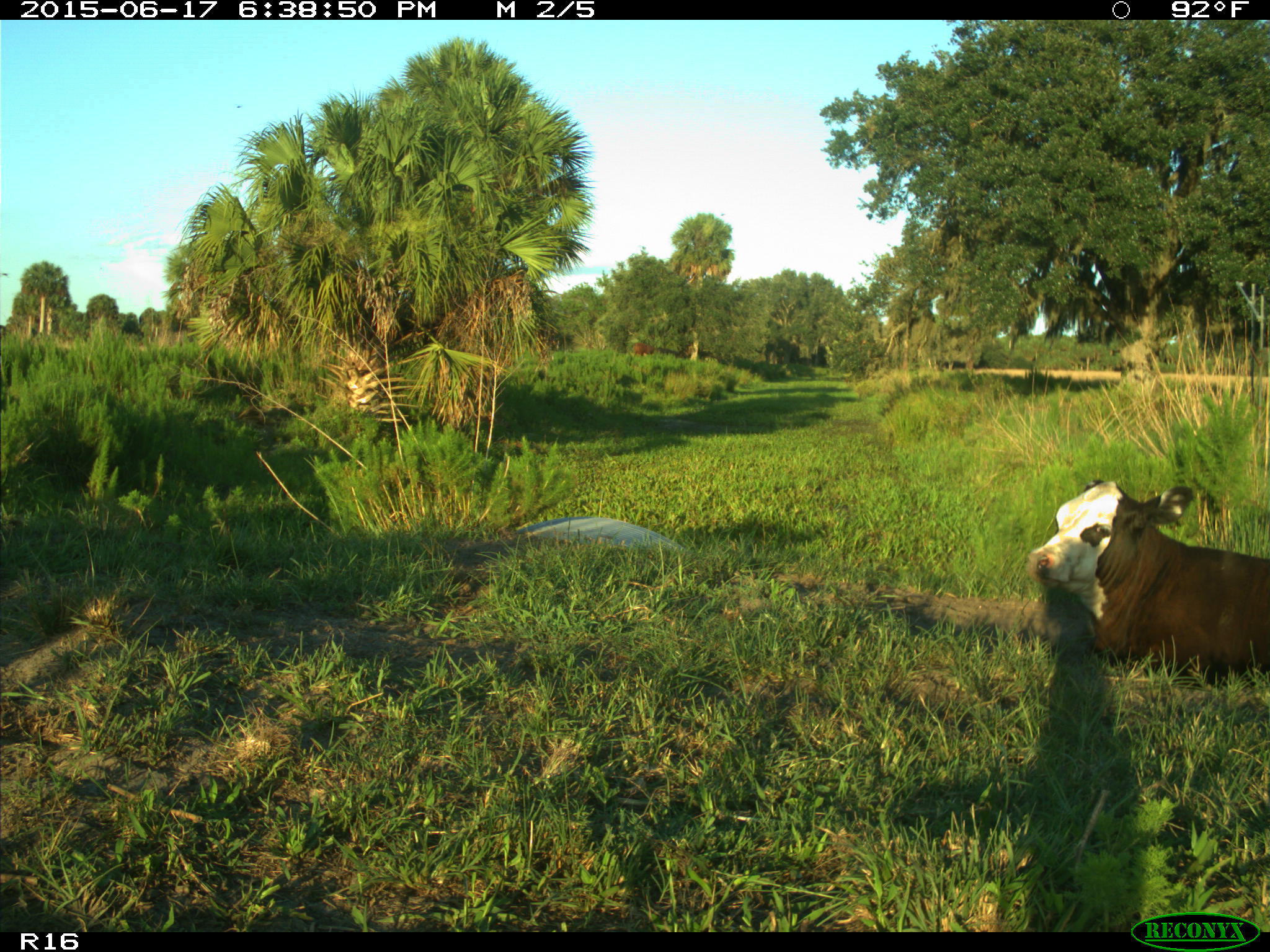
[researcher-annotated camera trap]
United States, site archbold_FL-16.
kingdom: Animalia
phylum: Chordata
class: Mammalia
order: Artiodactyla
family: Bovidae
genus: Bos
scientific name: Bos taurus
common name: domestic cow